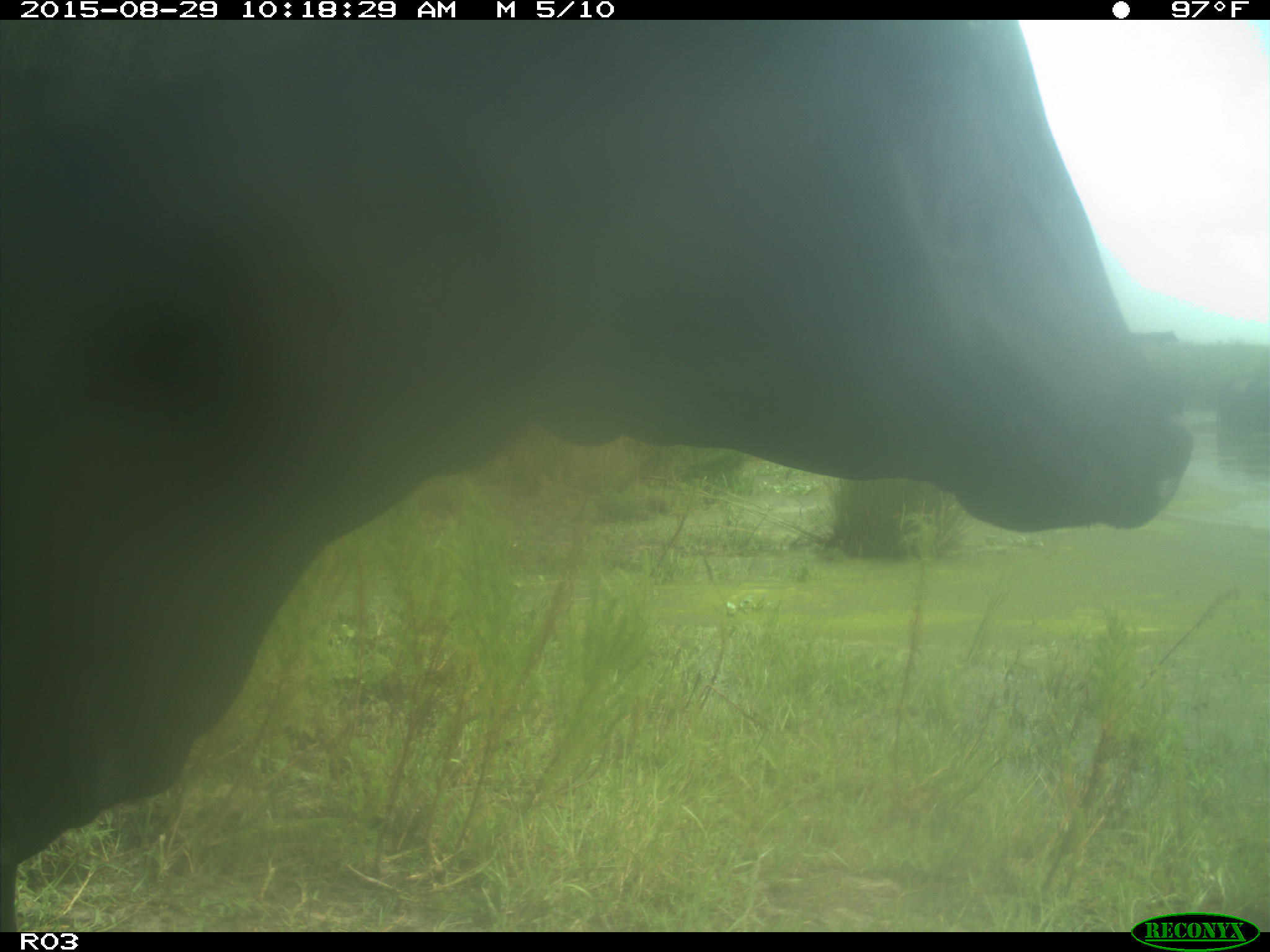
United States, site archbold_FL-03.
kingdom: Animalia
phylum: Chordata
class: Mammalia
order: Artiodactyla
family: Bovidae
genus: Bos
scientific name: Bos taurus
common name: domestic cow